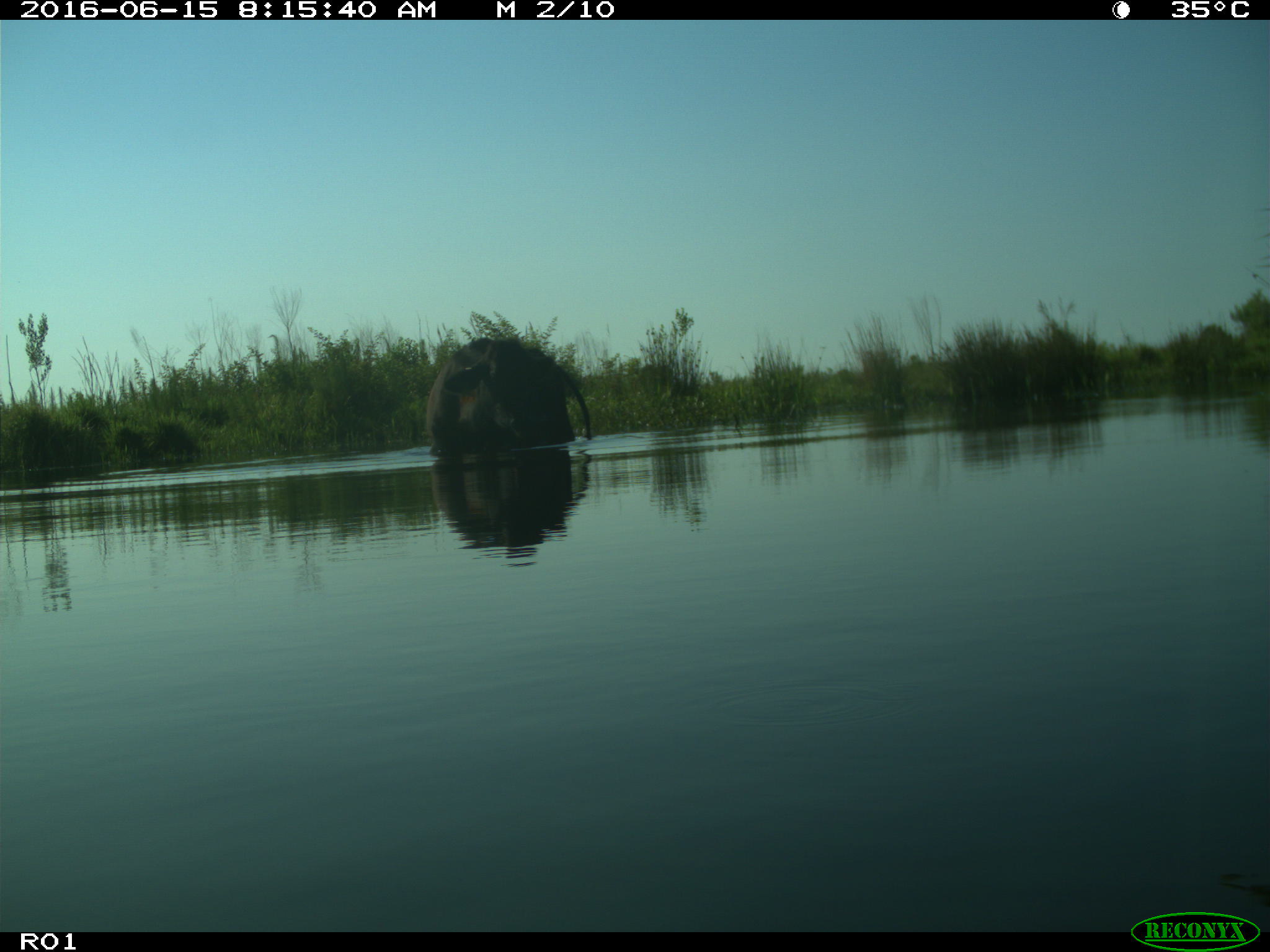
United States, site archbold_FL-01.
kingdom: Animalia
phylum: Chordata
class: Mammalia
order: Artiodactyla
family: Bovidae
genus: Bos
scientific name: Bos taurus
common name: domestic cow